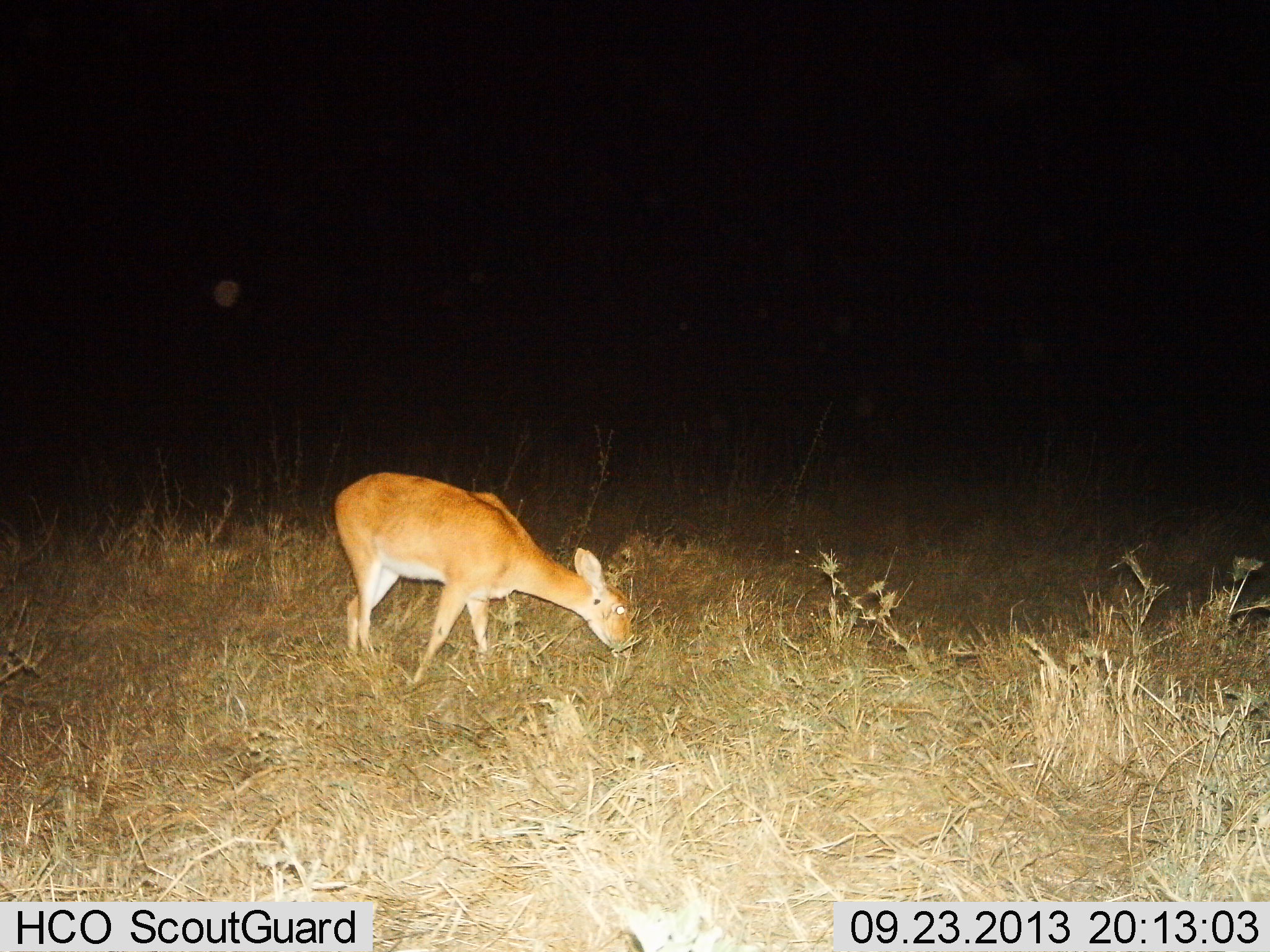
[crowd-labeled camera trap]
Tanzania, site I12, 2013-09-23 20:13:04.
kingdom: Animalia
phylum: Chordata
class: Mammalia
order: Artiodactyla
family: Bovidae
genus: Redunca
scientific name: Redunca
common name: reedbuck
Reedbuck (Redunca), count 1. Behavior (volunteer vote fractions): standing 30%, resting 0%, moving 0%, interacting 0%. Young present (vote fraction): 0%. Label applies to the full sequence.